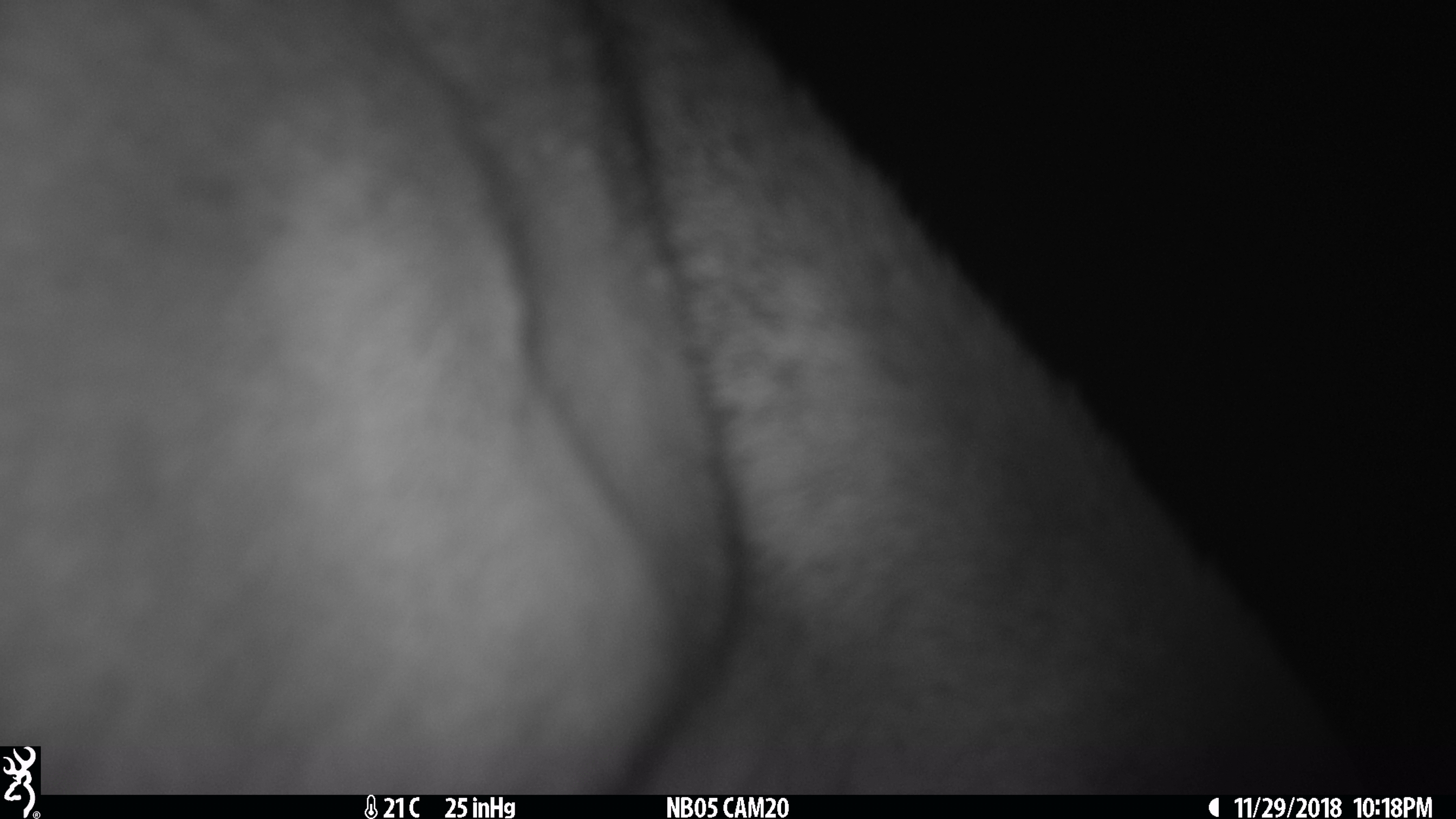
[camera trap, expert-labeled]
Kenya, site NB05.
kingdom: Animalia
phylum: Chordata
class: Mammalia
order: Artiodactyla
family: Bovidae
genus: Aepyceros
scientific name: Aepyceros melampus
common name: impala